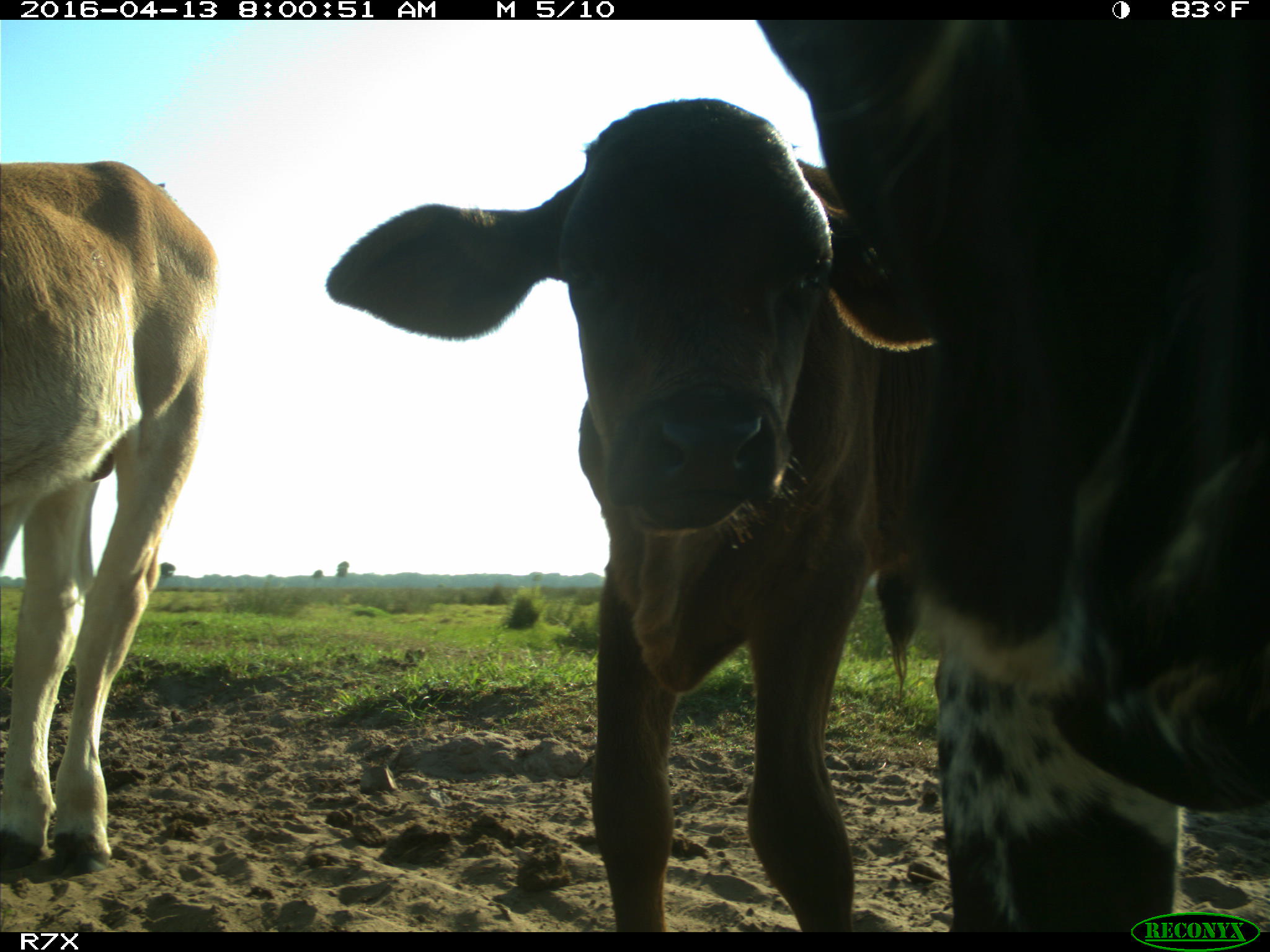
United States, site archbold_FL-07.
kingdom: Animalia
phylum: Chordata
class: Mammalia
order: Artiodactyla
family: Bovidae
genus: Bos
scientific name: Bos taurus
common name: domestic cow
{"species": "Bos taurus (domestic cow)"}